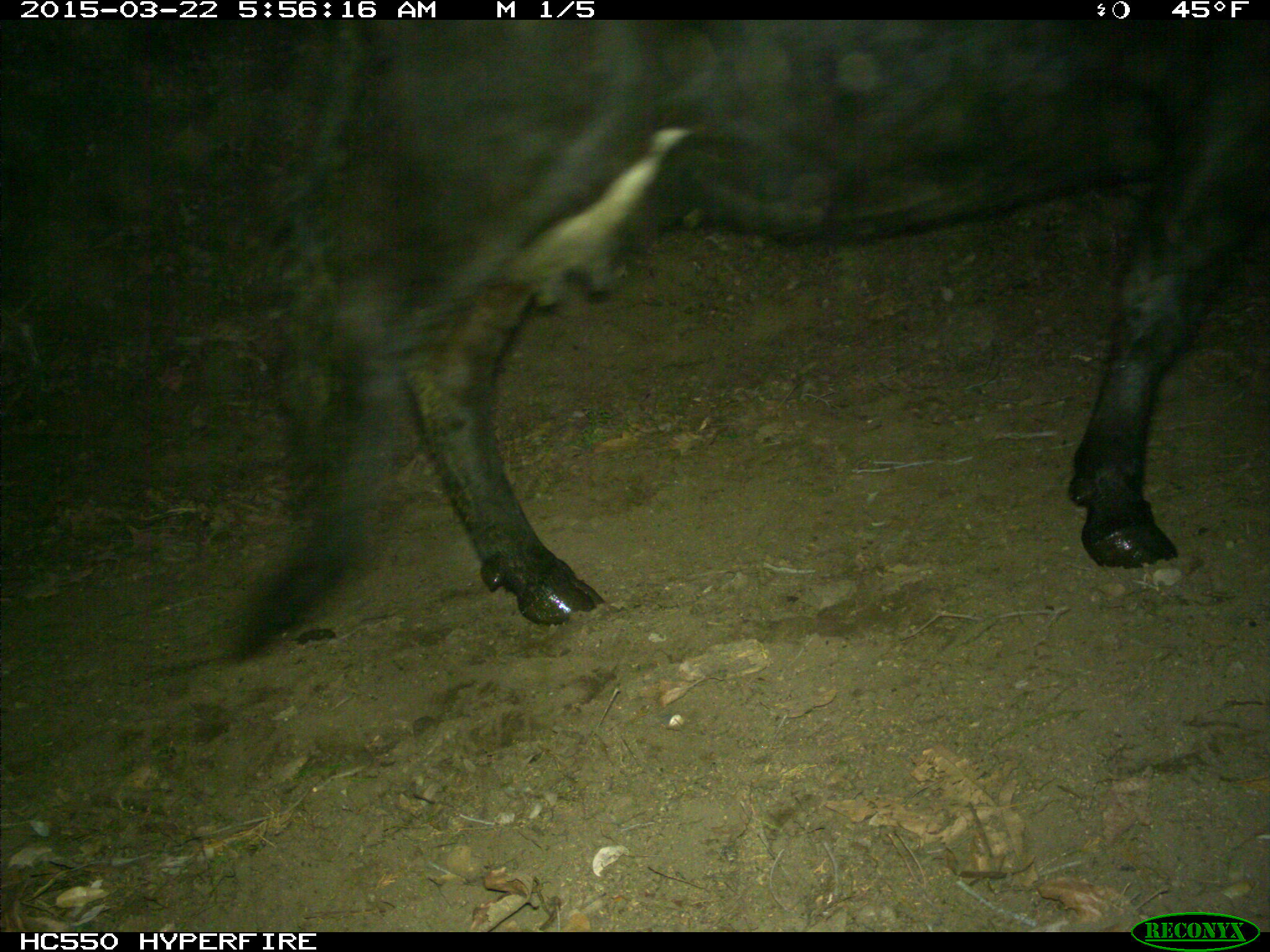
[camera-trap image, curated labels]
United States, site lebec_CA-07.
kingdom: Animalia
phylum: Chordata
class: Mammalia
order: Artiodactyla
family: Bovidae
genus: Bos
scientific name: Bos taurus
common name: domestic cow